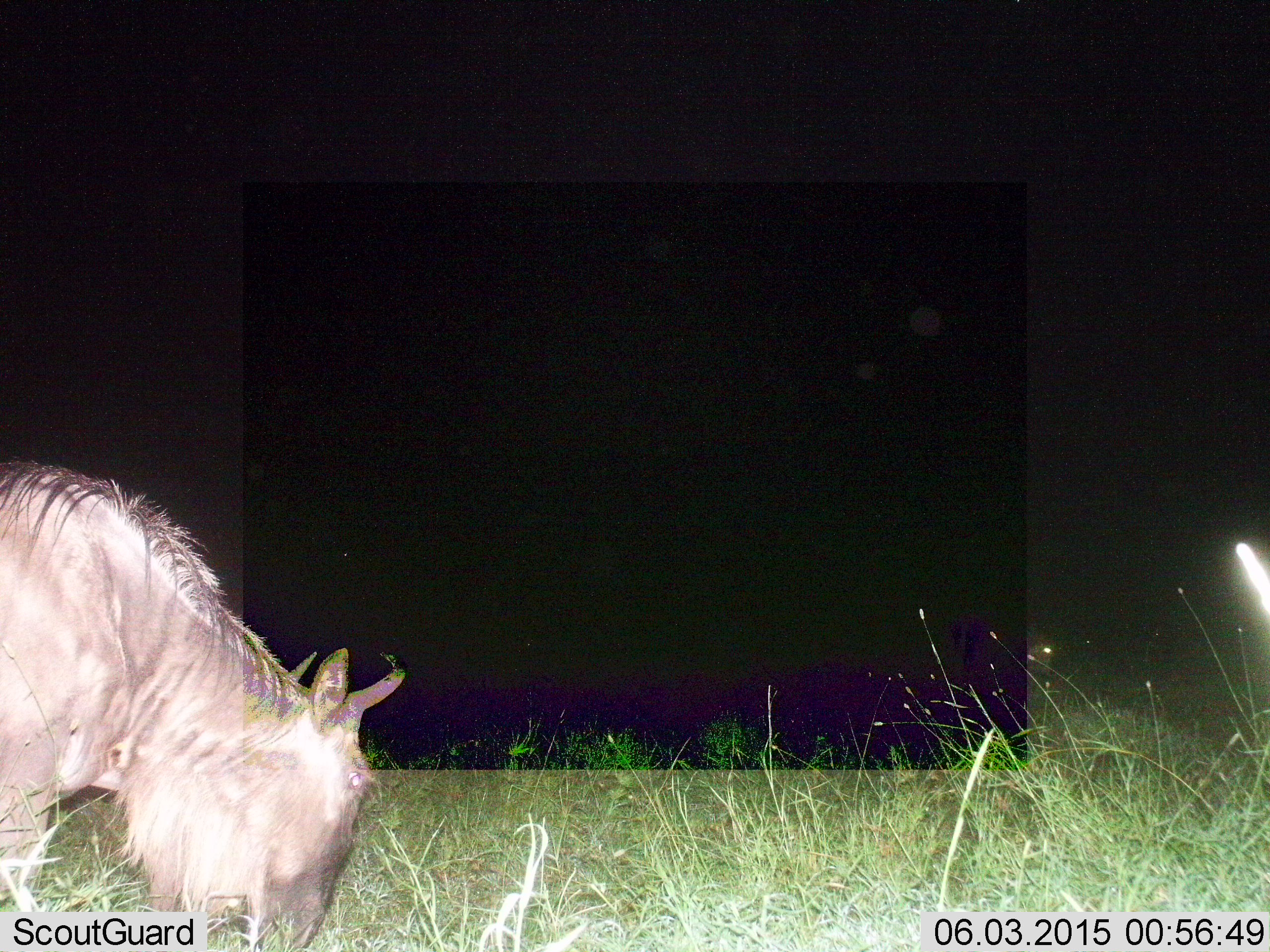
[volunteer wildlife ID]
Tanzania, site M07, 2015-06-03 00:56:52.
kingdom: Animalia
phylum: Chordata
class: Mammalia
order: Artiodactyla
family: Bovidae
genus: Connochaetes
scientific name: Connochaetes taurinus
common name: blue wildebeest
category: wildebeest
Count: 1.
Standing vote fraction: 20%.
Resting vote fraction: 0%.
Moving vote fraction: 0%.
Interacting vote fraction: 0%.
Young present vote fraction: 0%.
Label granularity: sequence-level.